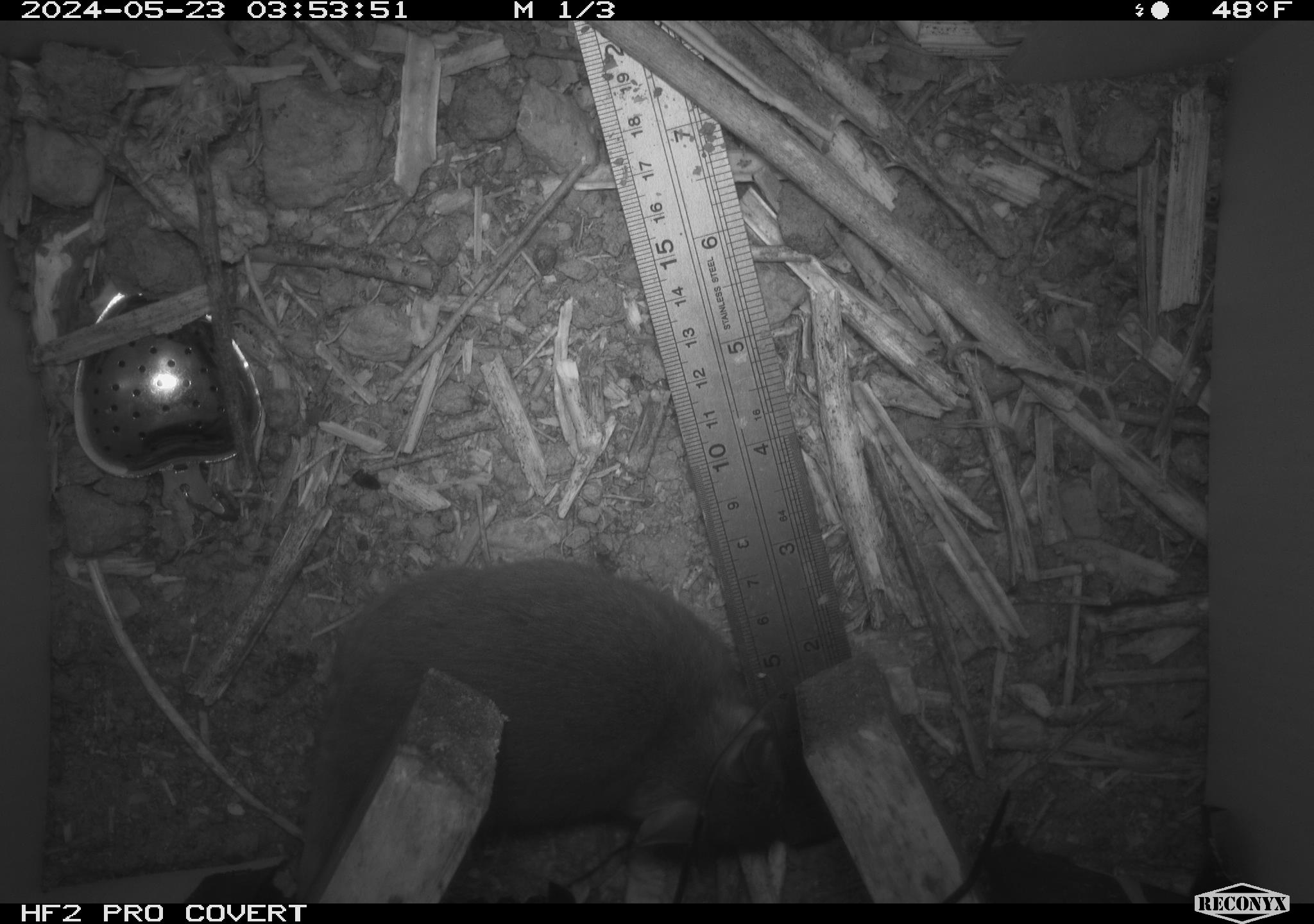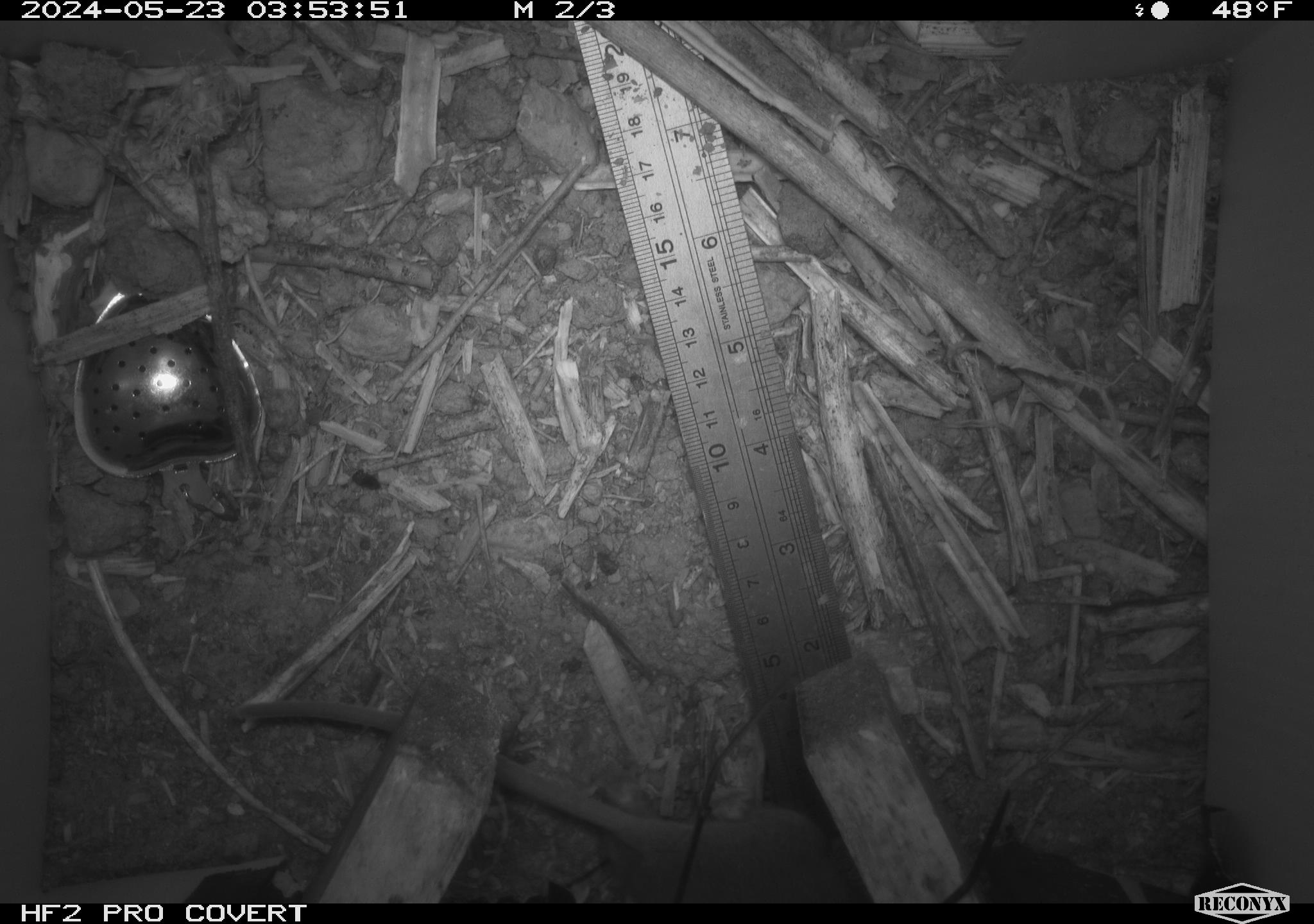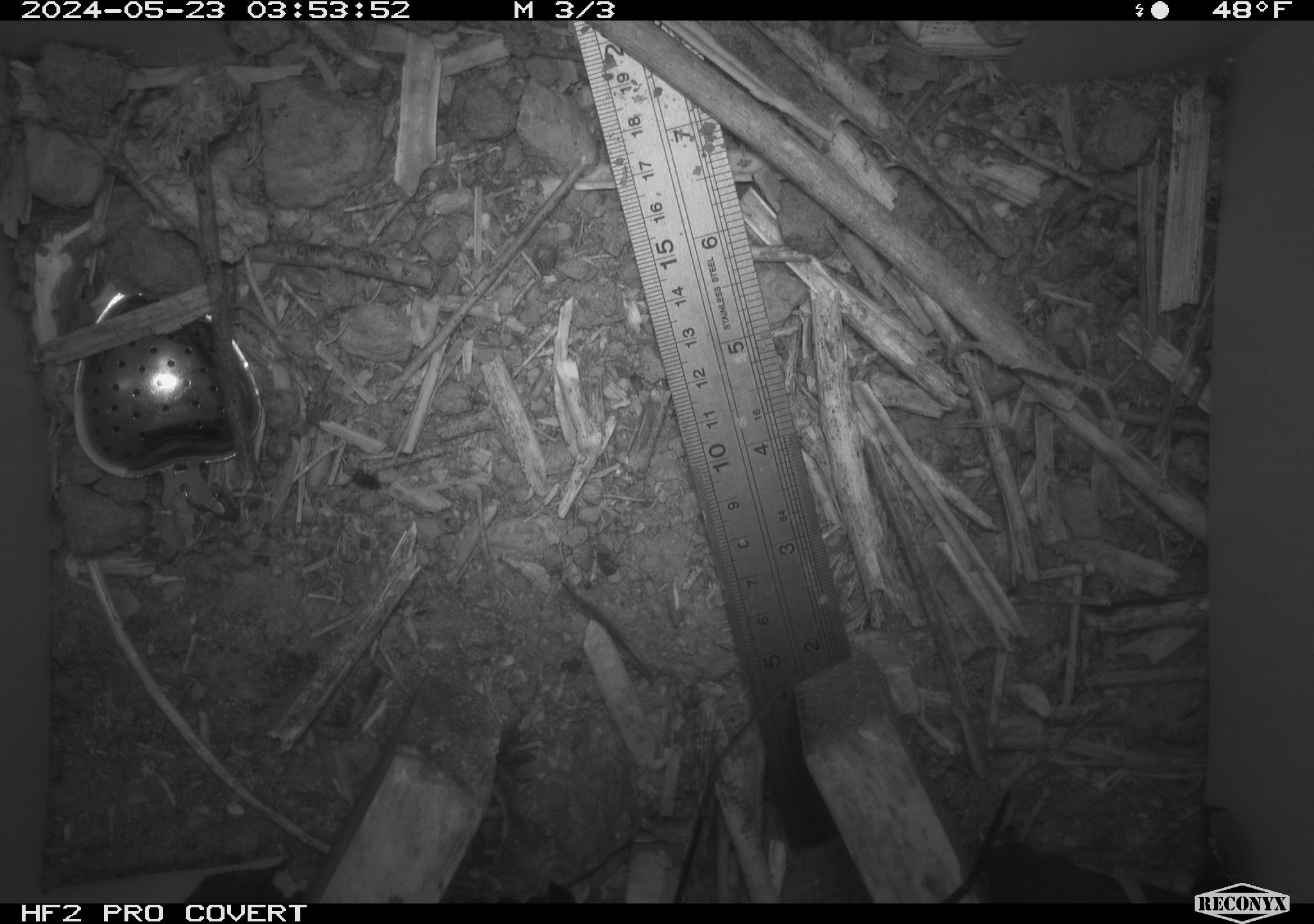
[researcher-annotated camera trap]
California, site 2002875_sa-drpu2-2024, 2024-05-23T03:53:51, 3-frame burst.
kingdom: Animalia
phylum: Chordata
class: Mammalia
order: Rodentia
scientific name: Rodentia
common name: rodent